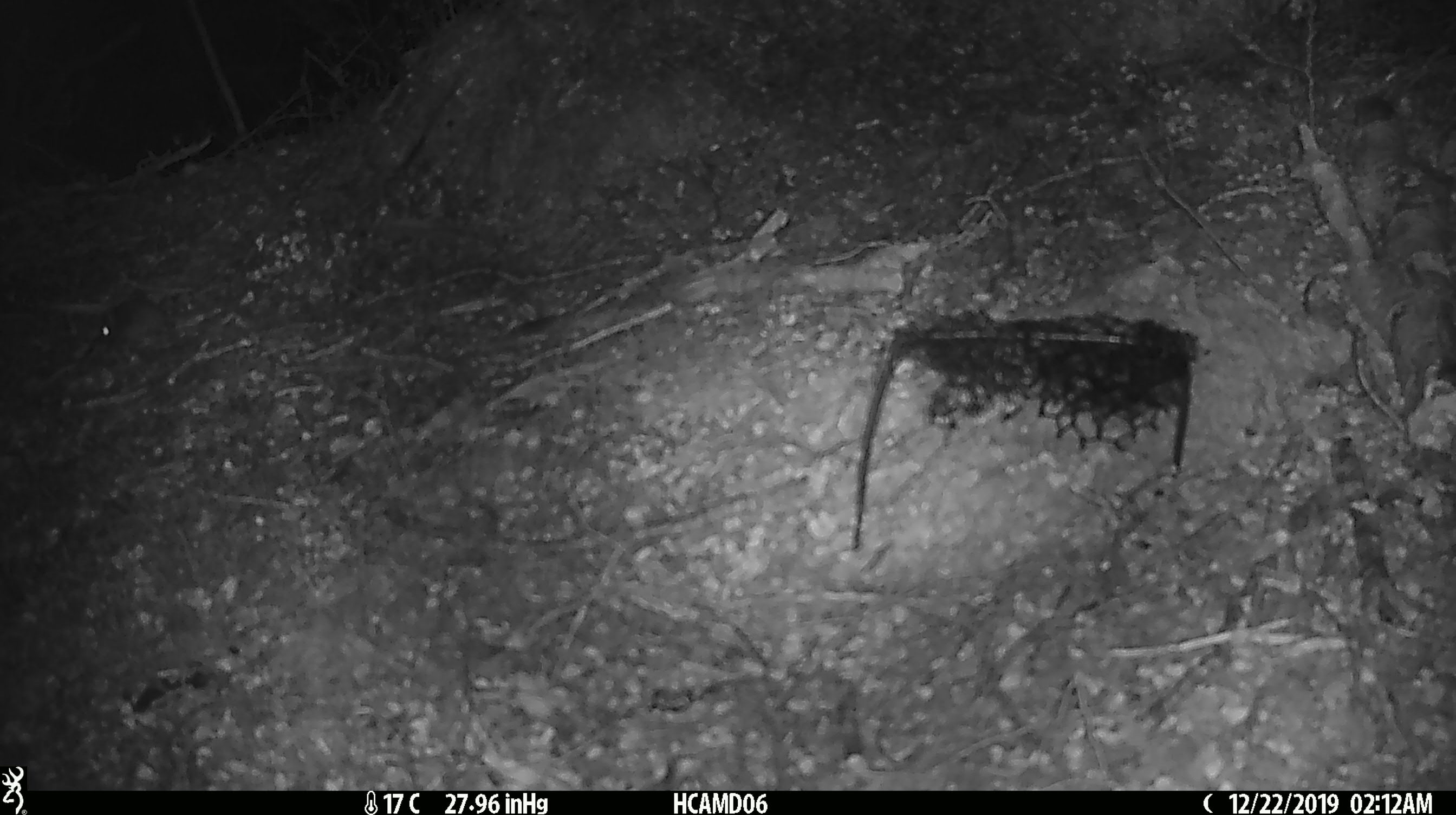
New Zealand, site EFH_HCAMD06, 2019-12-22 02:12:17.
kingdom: Animalia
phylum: Chordata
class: Mammalia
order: Rodentia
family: Muridae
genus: Mus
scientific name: Mus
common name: mouse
Mouse (Mus).